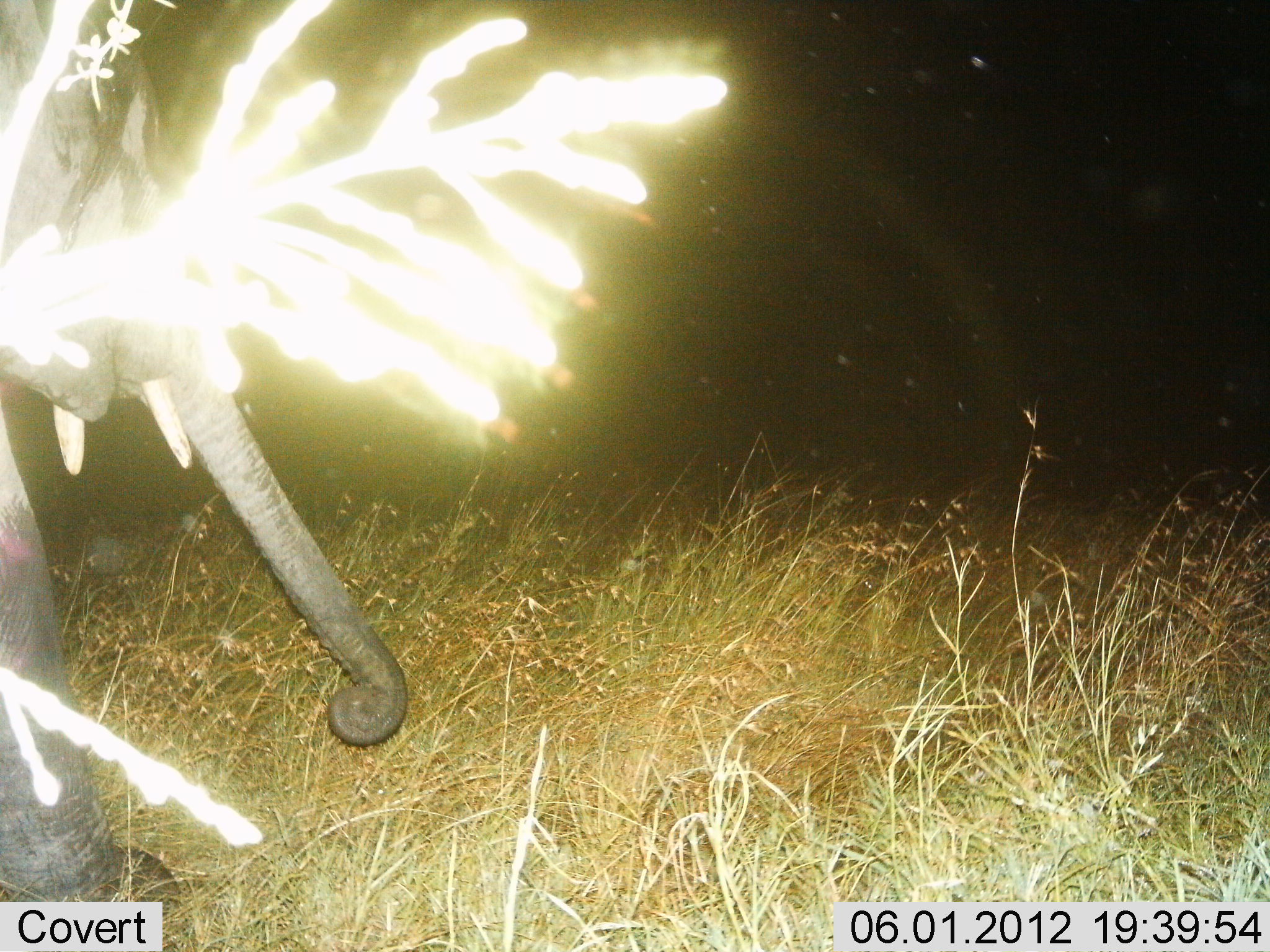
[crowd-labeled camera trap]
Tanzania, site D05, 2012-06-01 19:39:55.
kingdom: Animalia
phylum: Chordata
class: Mammalia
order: Proboscidea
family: Elephantidae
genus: Loxodonta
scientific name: Loxodonta africana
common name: african bush elephant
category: elephant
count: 1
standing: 50%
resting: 0%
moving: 30%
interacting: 0%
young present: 20%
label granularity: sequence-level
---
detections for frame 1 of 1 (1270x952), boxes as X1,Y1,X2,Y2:
animal: 0,2,410,929